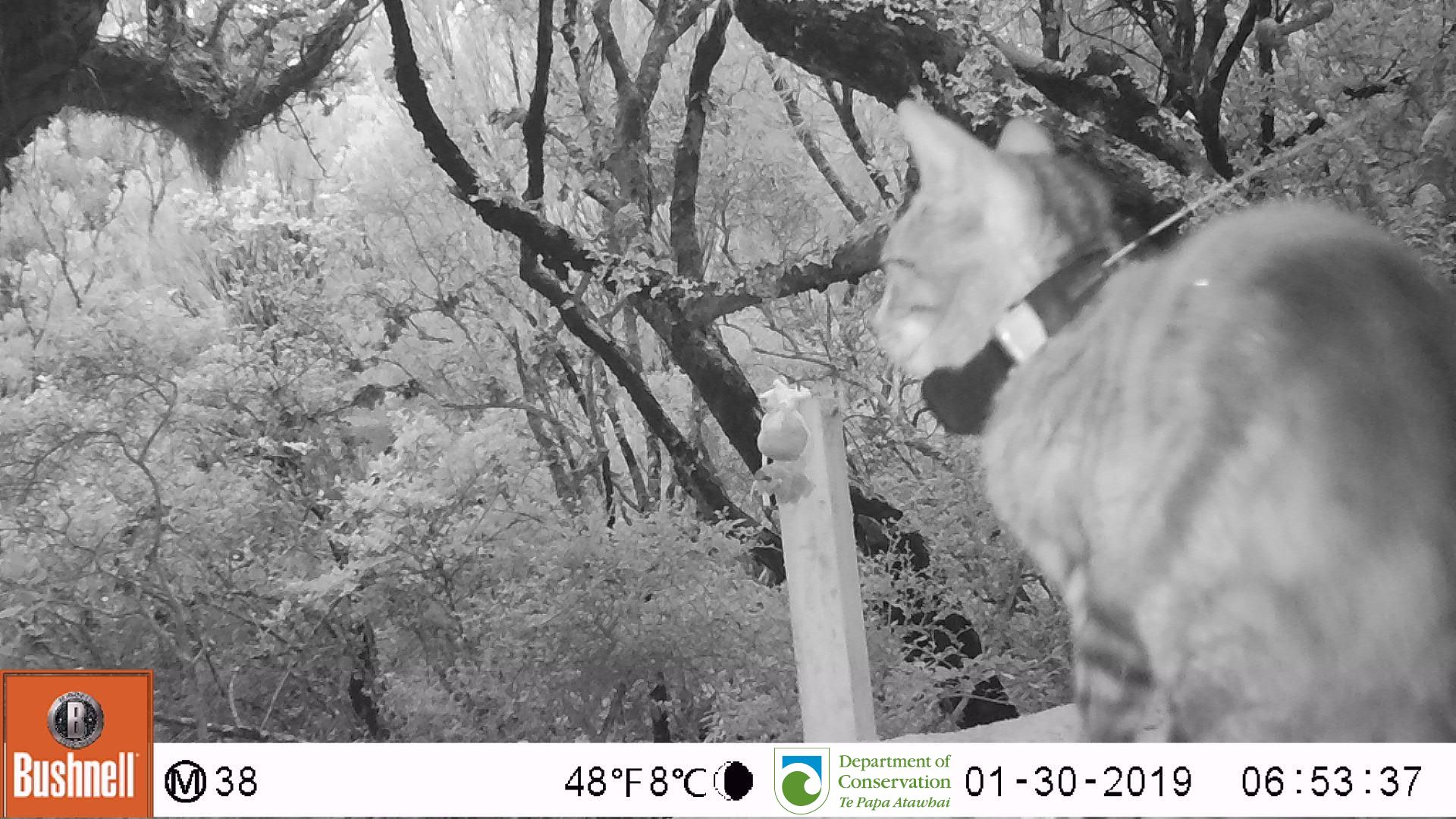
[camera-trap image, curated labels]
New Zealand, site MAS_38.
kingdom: Animalia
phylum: Chordata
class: Mammalia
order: Carnivora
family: Felidae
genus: Felis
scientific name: Felis catus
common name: domestic cat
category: cat